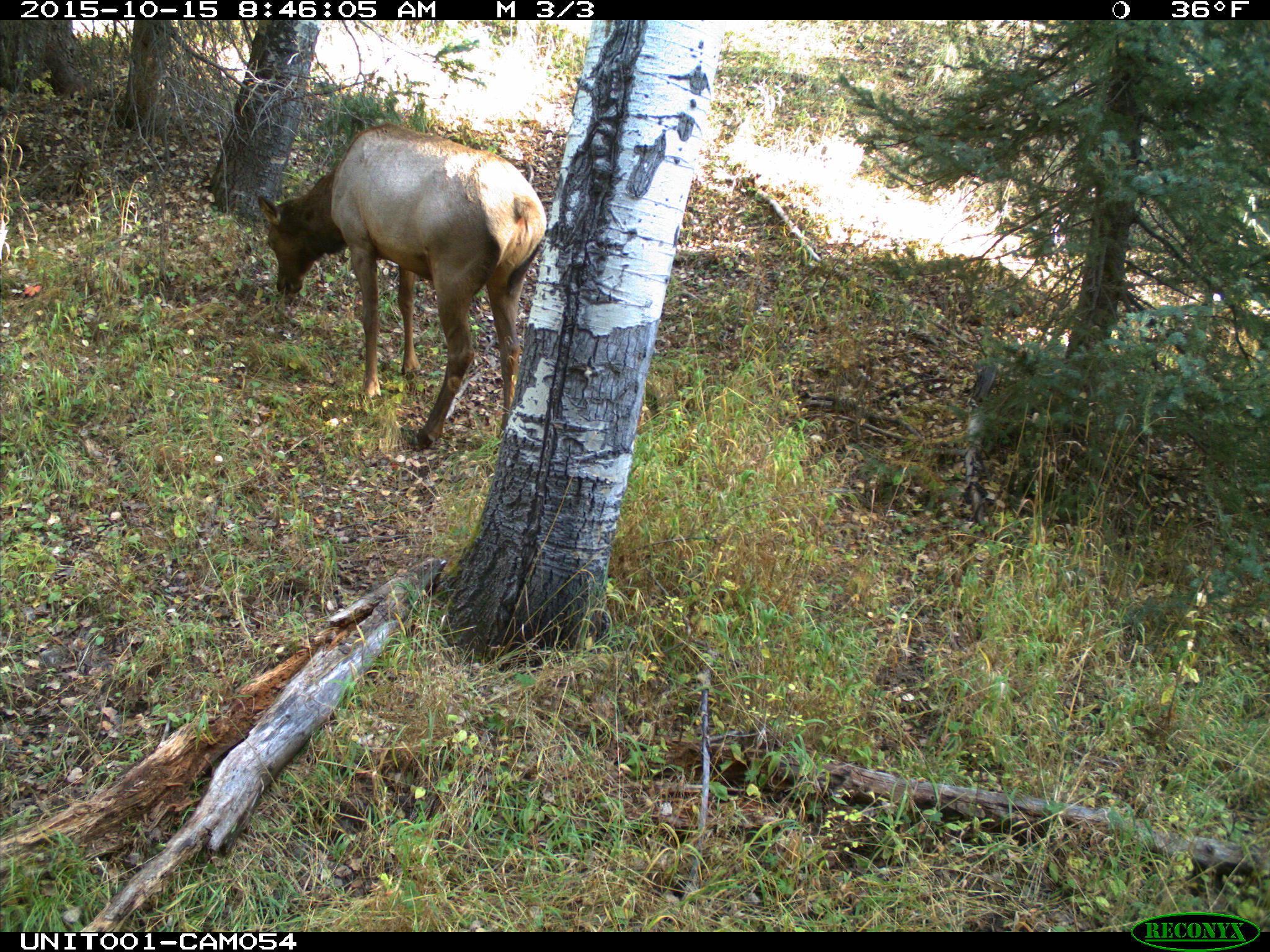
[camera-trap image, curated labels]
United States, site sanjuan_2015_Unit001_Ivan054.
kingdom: Animalia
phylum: Chordata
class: Mammalia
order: Artiodactyla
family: Cervidae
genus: Cervus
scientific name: Cervus elaphus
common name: red deer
Cervus elaphus (red deer).